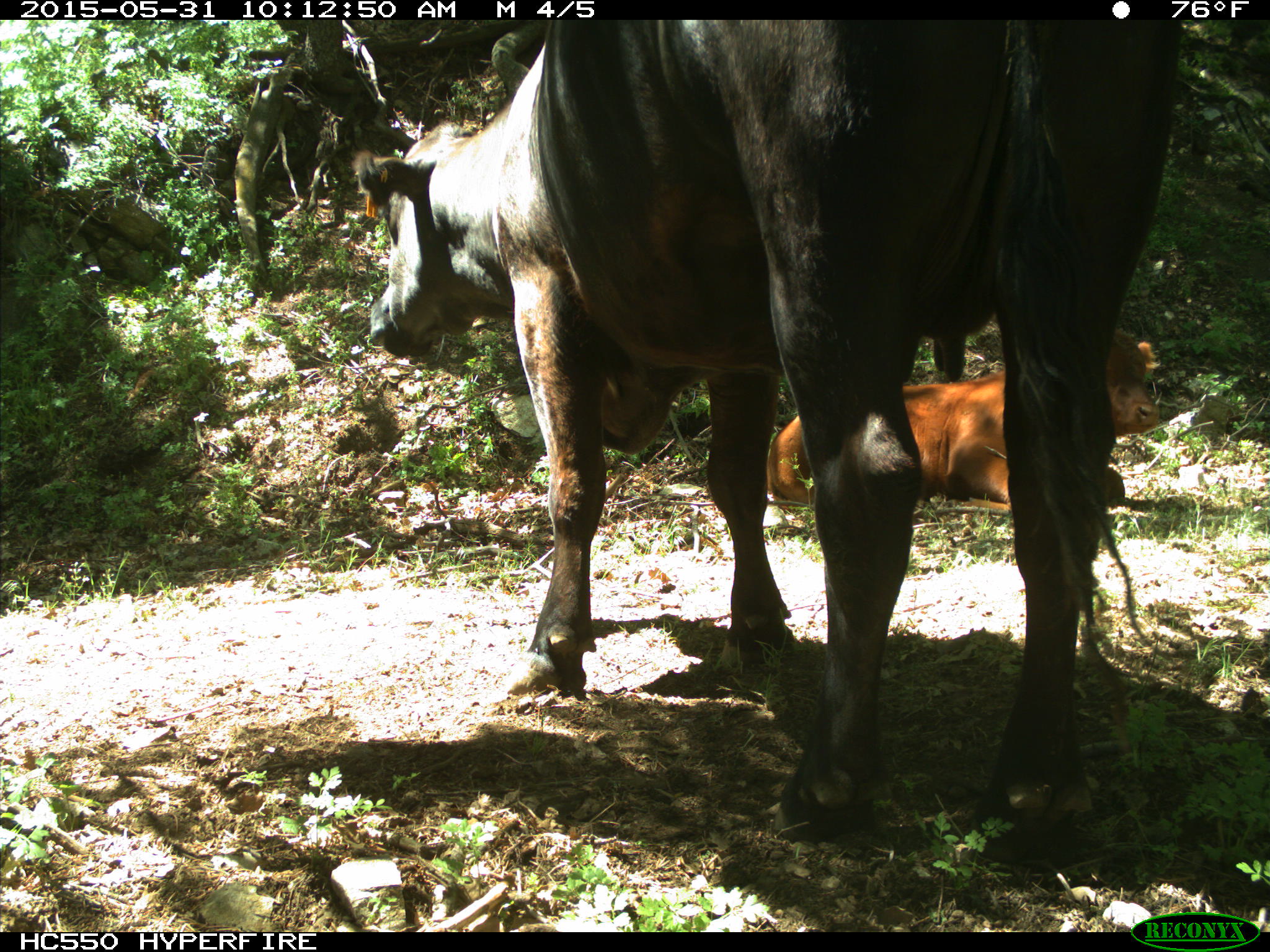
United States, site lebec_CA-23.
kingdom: Animalia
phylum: Chordata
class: Mammalia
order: Artiodactyla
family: Bovidae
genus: Bos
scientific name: Bos taurus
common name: domestic cow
Bos taurus (domestic cow).